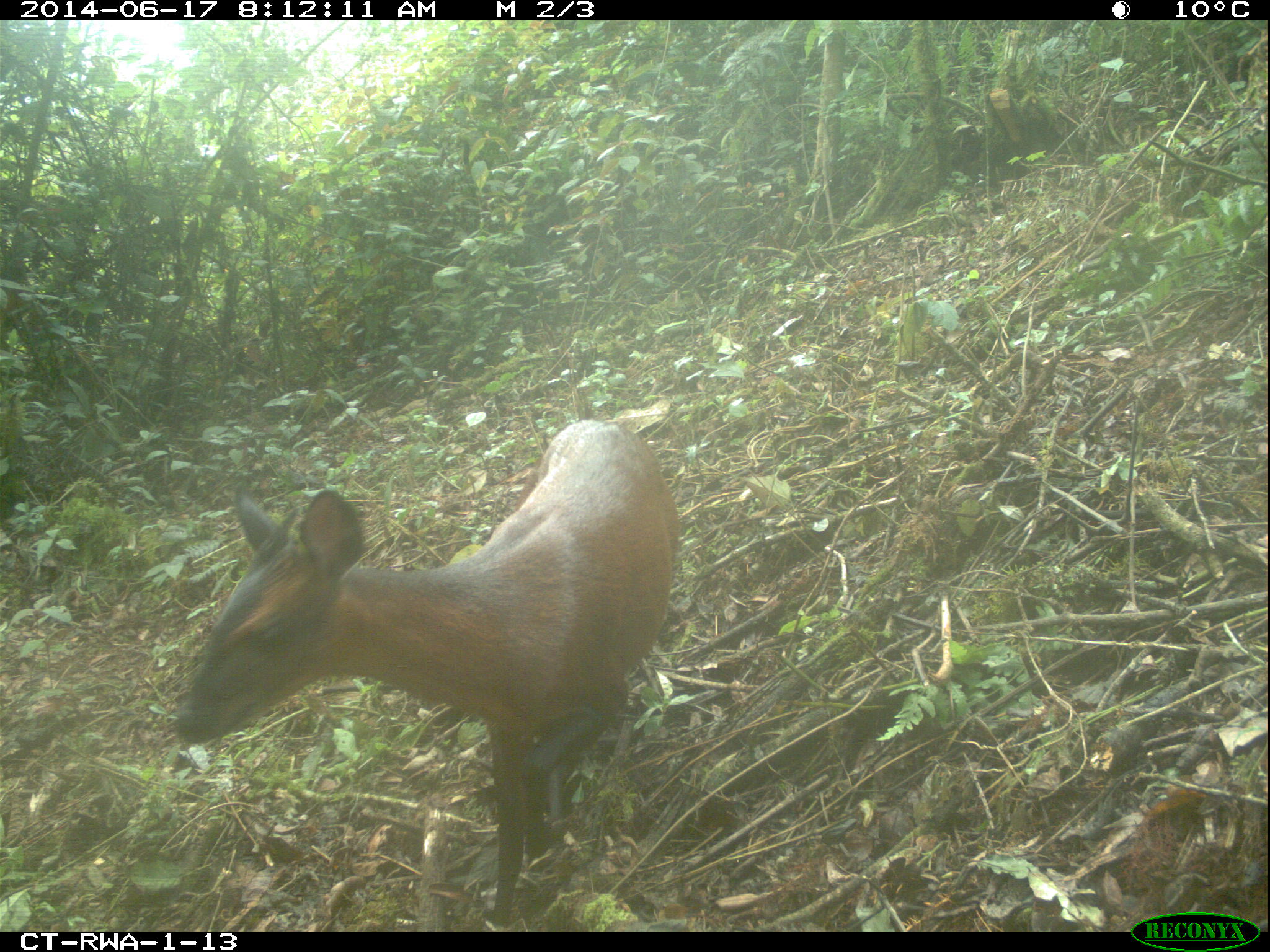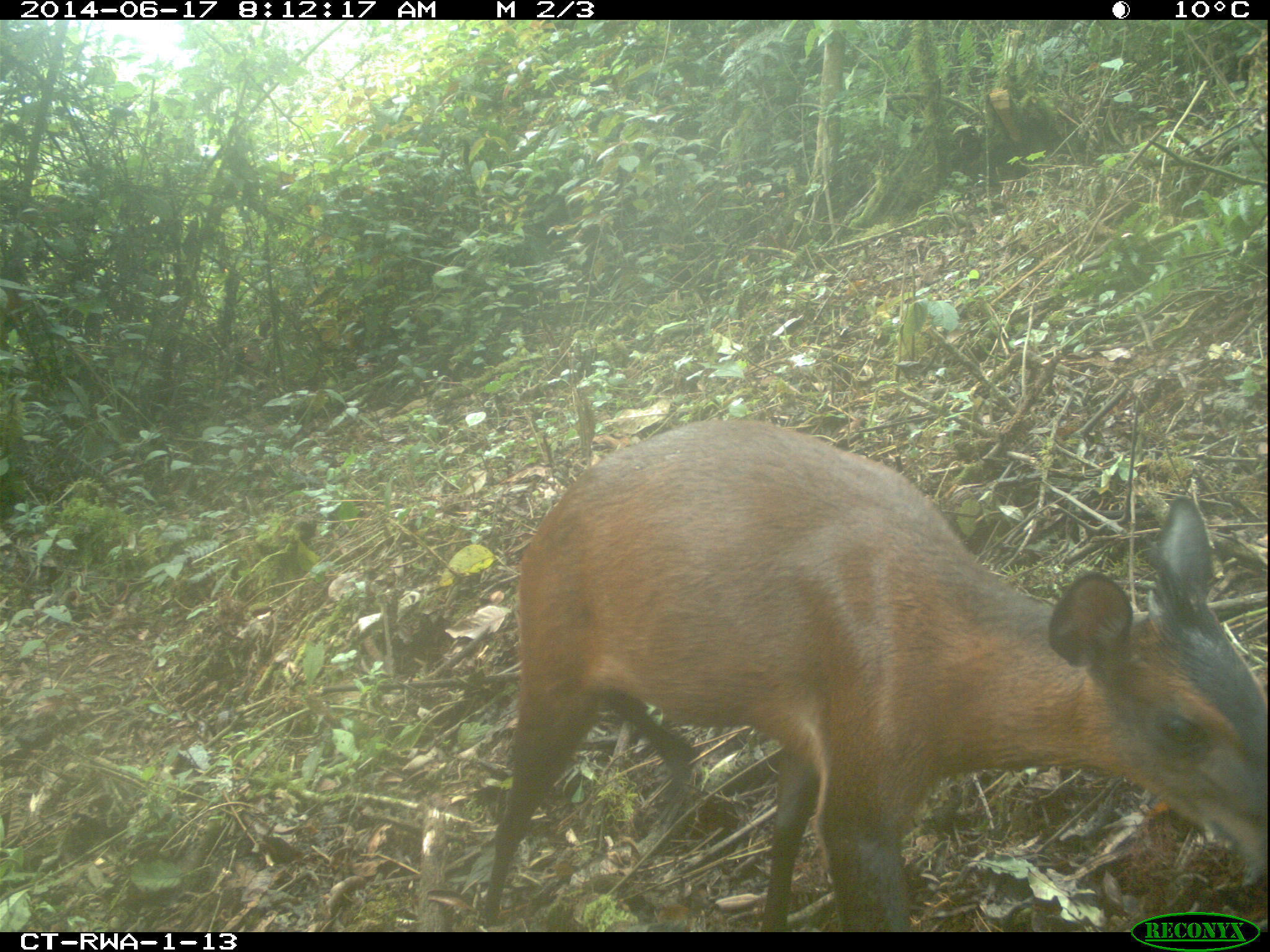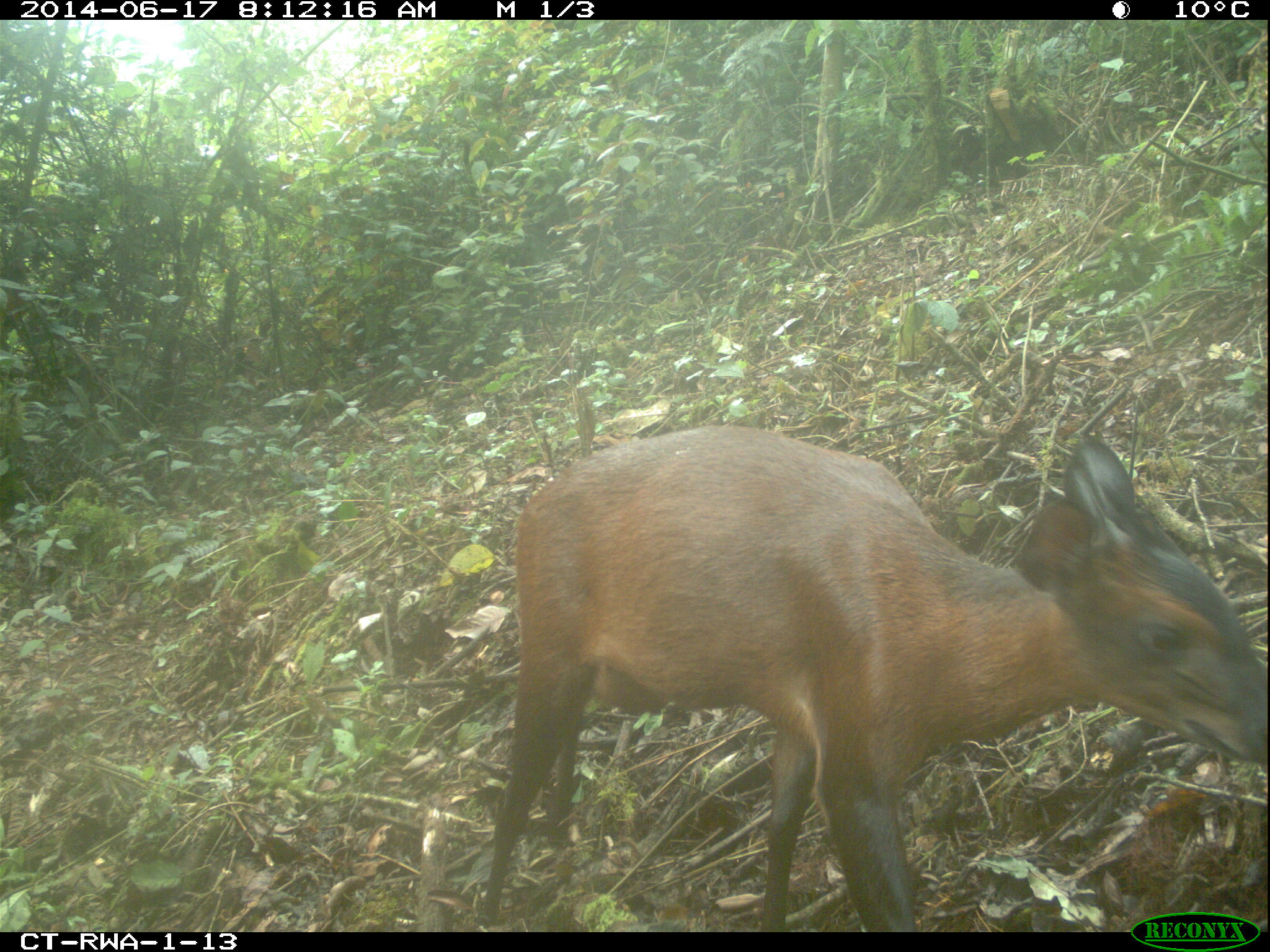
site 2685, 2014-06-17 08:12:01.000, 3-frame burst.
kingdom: Animalia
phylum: Chordata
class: Mammalia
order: Artiodactyla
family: Bovidae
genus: Cephalophus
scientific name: Cephalophus nigrifrons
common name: black-fronted duiker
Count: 1.